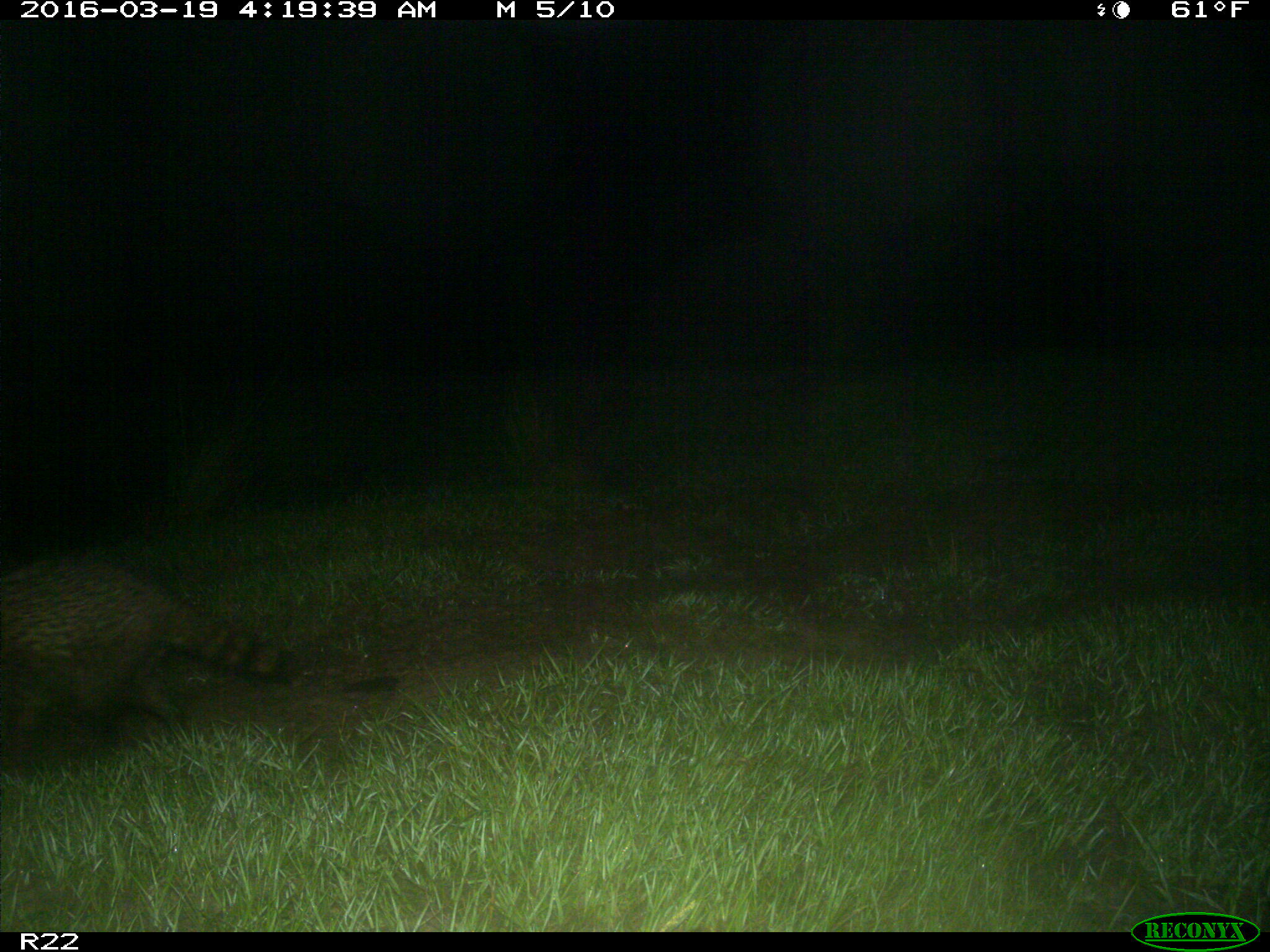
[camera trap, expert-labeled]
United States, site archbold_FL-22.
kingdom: Animalia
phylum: Chordata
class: Mammalia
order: Carnivora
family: Procyonidae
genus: Procyon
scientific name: Procyon lotor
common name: common raccoon